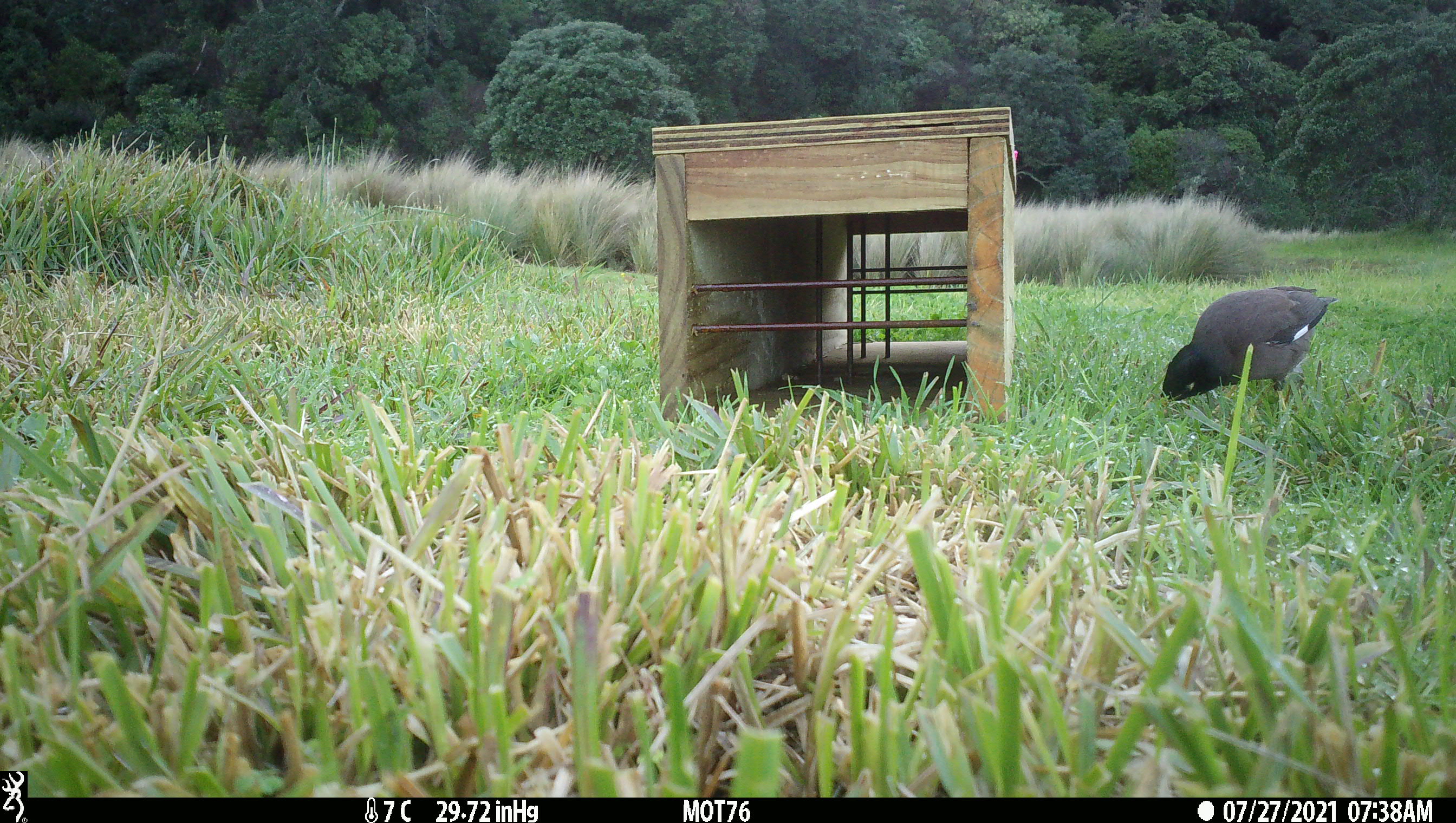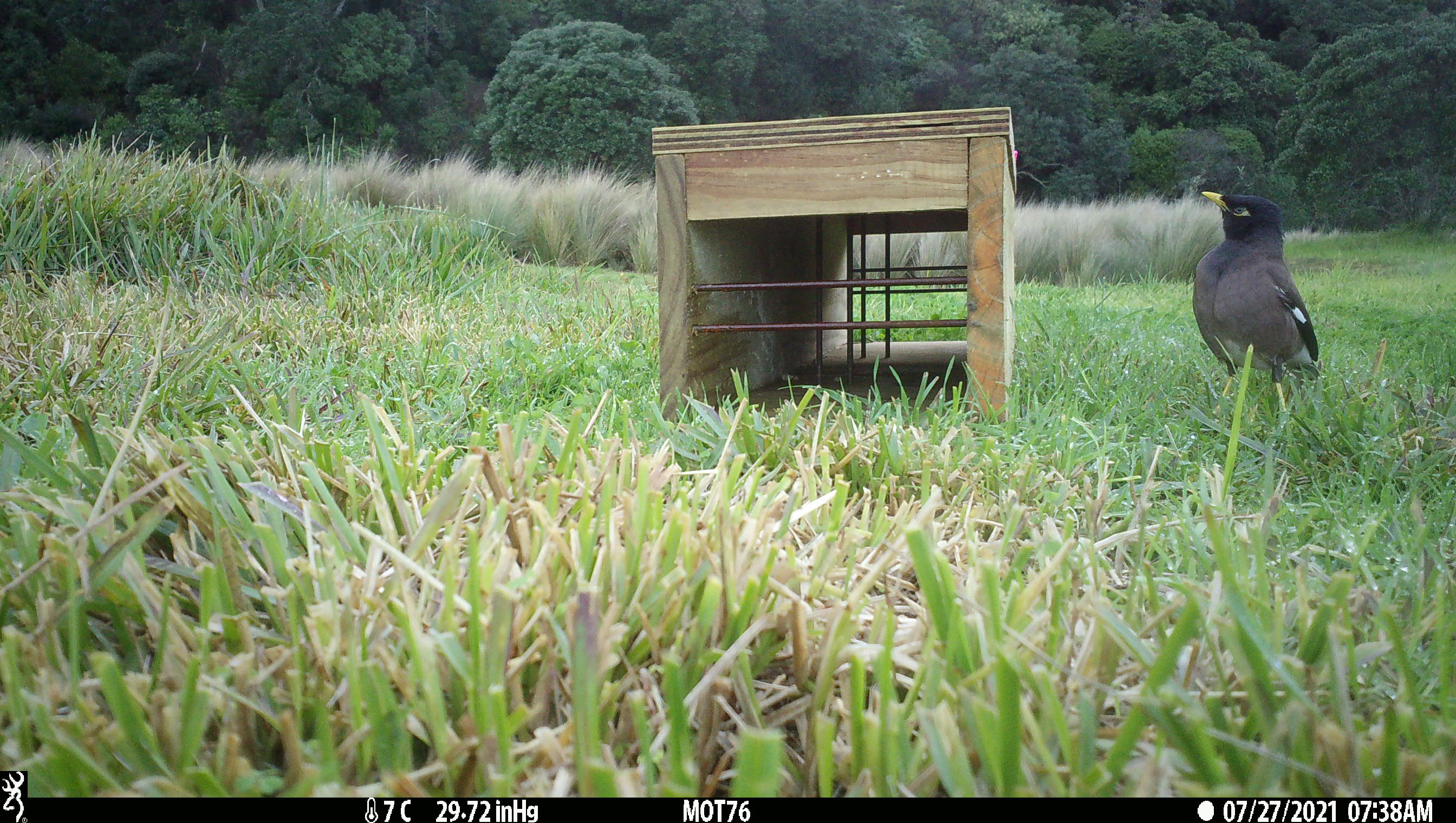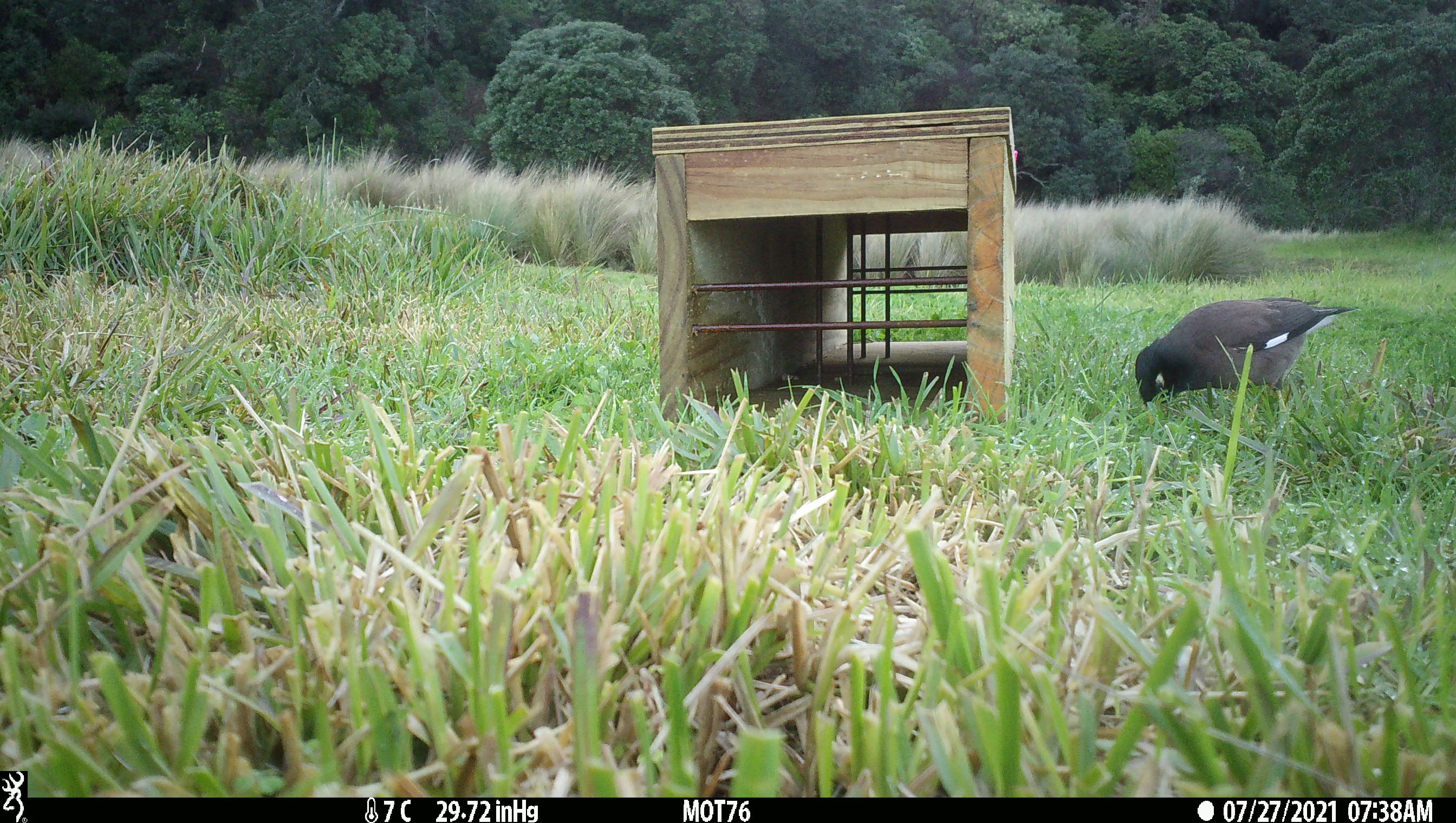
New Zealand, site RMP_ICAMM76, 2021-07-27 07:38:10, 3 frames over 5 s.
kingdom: Animalia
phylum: Chordata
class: Aves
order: Passeriformes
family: Sturnidae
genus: Acridotheres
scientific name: Acridotheres tristis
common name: common myna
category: myna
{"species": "myna (common myna) (Acridotheres tristis)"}